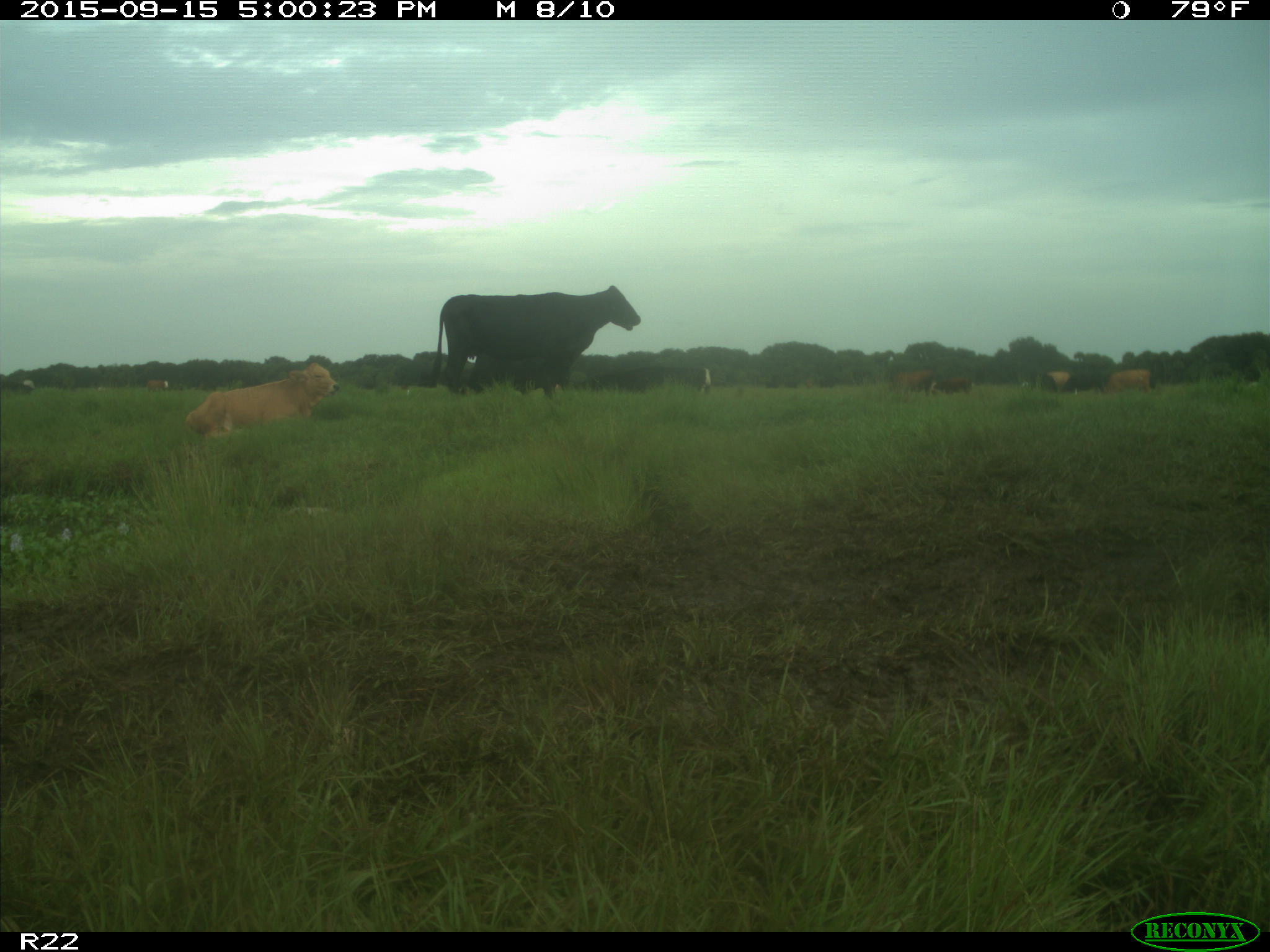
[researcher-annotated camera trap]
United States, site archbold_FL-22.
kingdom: Animalia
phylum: Chordata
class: Mammalia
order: Artiodactyla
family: Bovidae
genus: Bos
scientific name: Bos taurus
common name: domestic cow